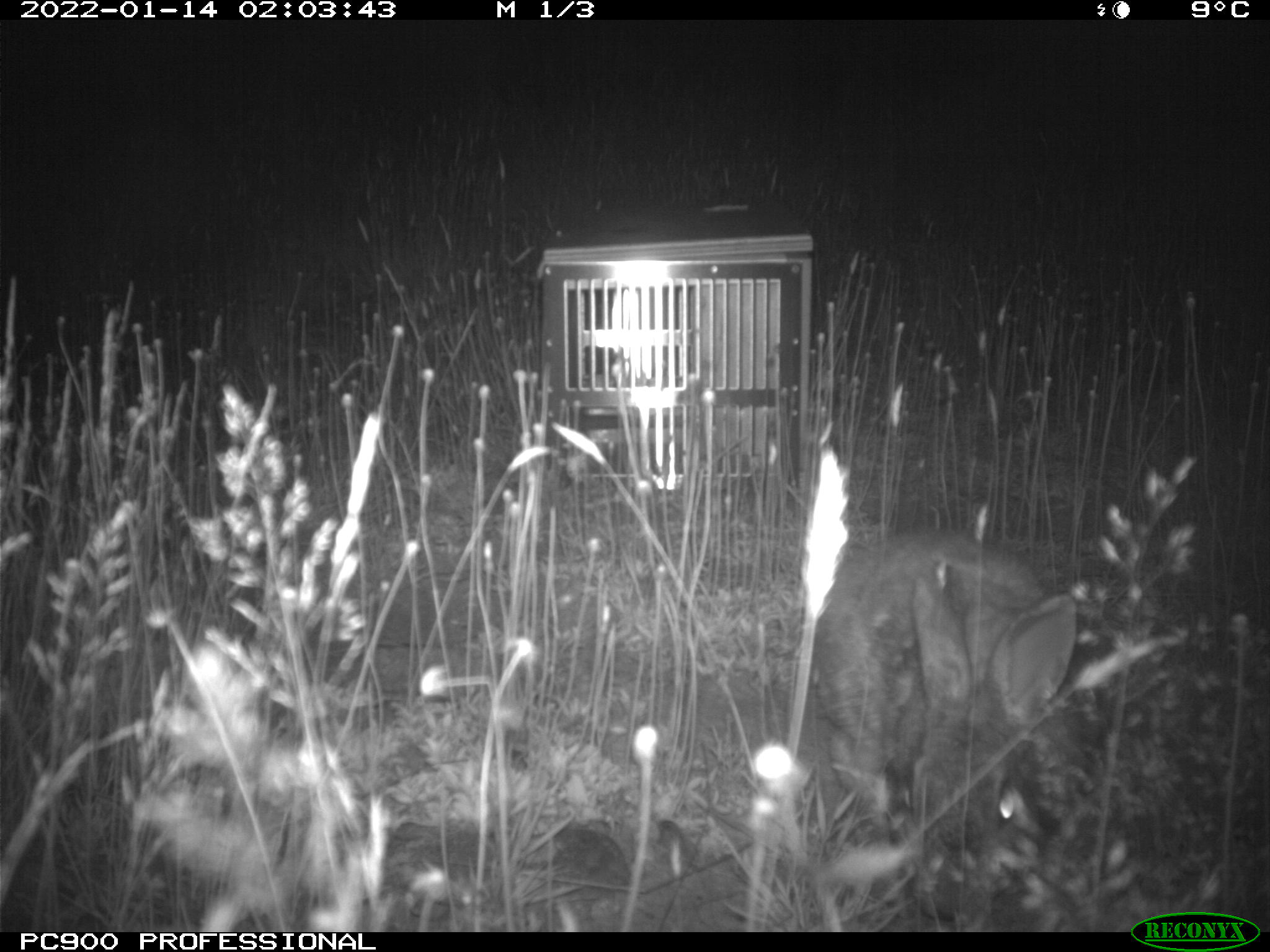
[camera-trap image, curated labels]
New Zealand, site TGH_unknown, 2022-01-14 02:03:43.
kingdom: Animalia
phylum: Chordata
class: Mammalia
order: Lagomorpha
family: Leporidae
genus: Oryctolagus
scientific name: Oryctolagus cuniculus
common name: european rabbit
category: rabbit